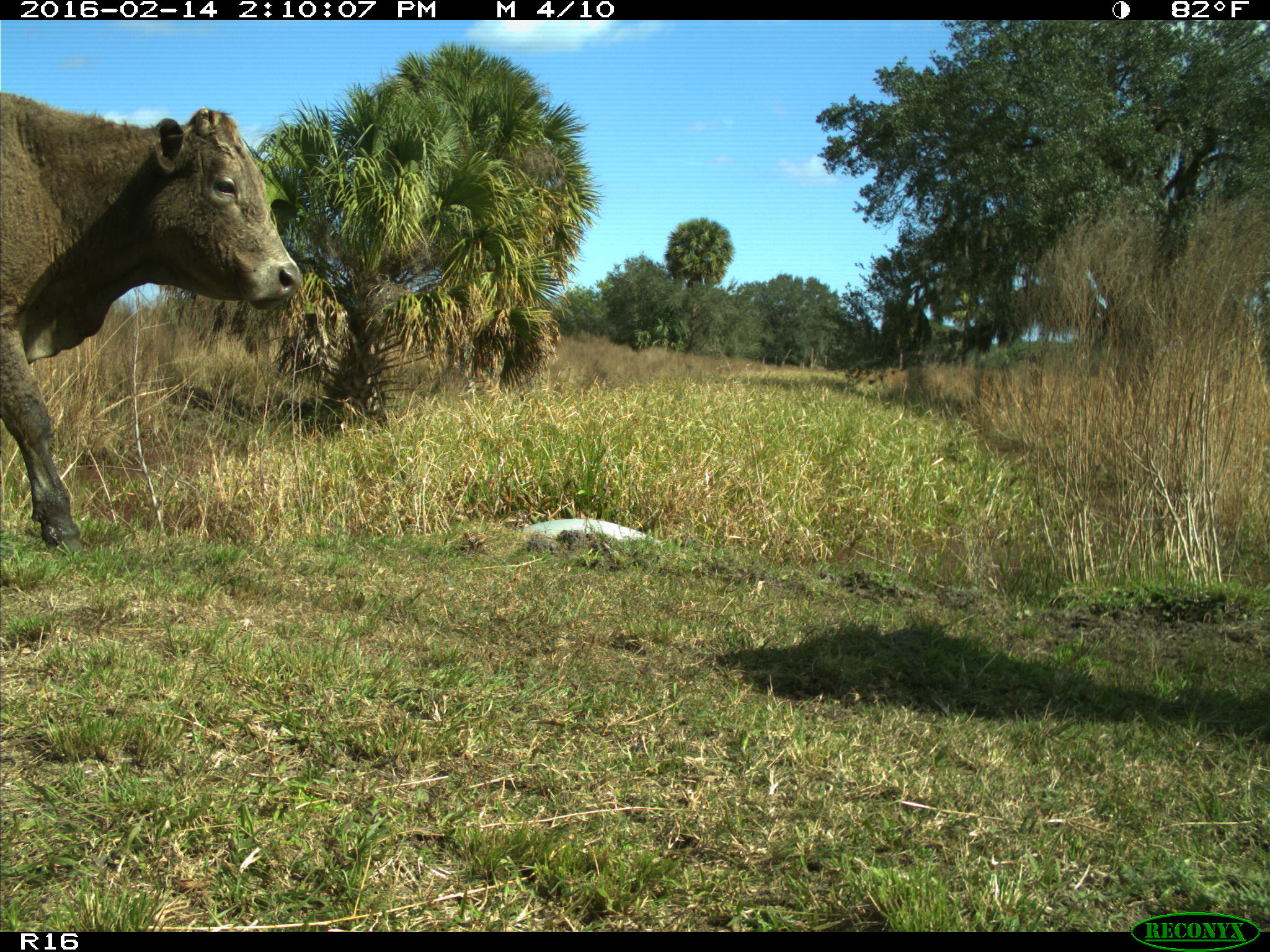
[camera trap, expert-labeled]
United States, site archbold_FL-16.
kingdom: Animalia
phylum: Chordata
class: Mammalia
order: Artiodactyla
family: Bovidae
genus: Bos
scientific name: Bos taurus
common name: domestic cow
Bos taurus (domestic cow).